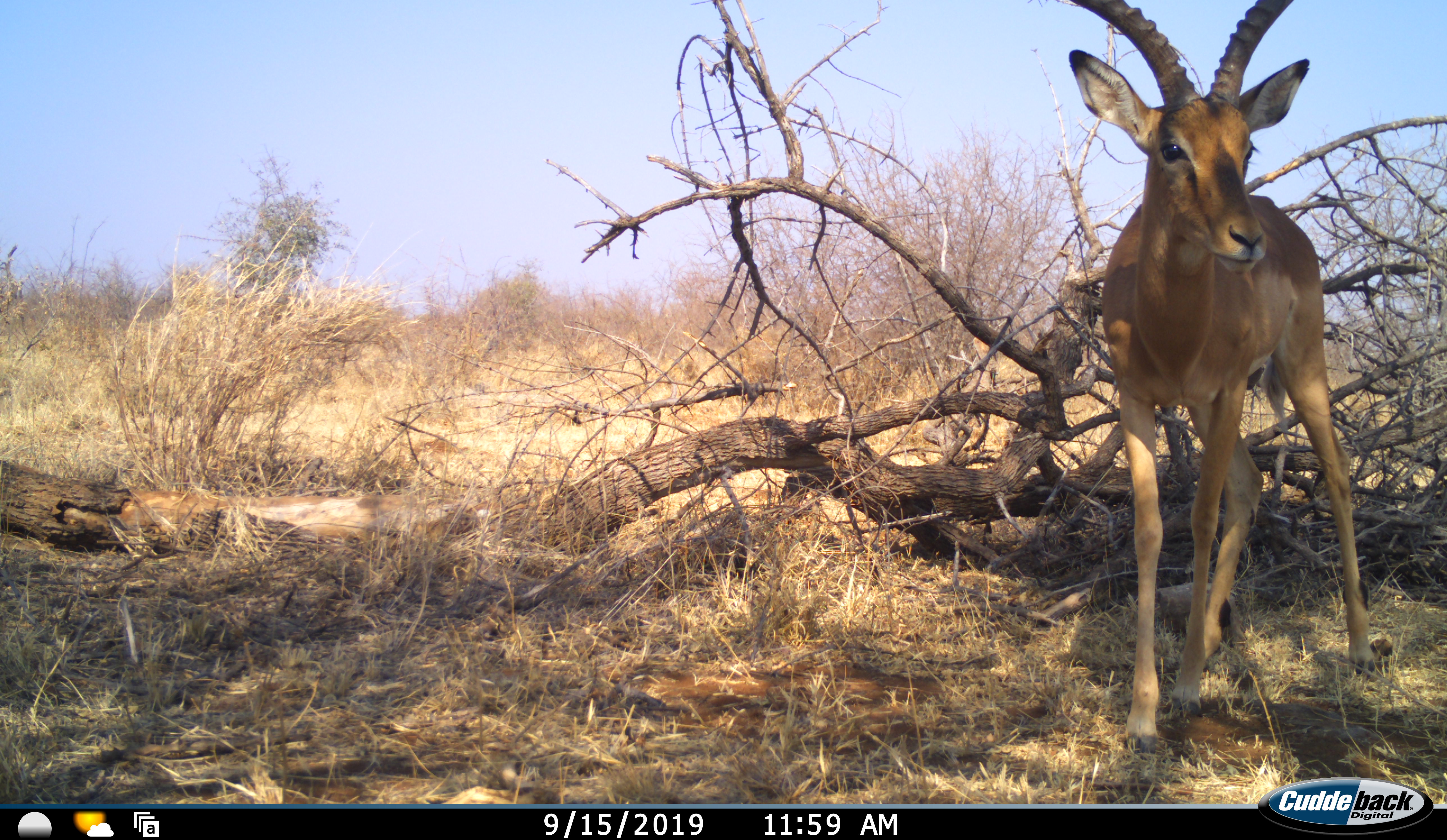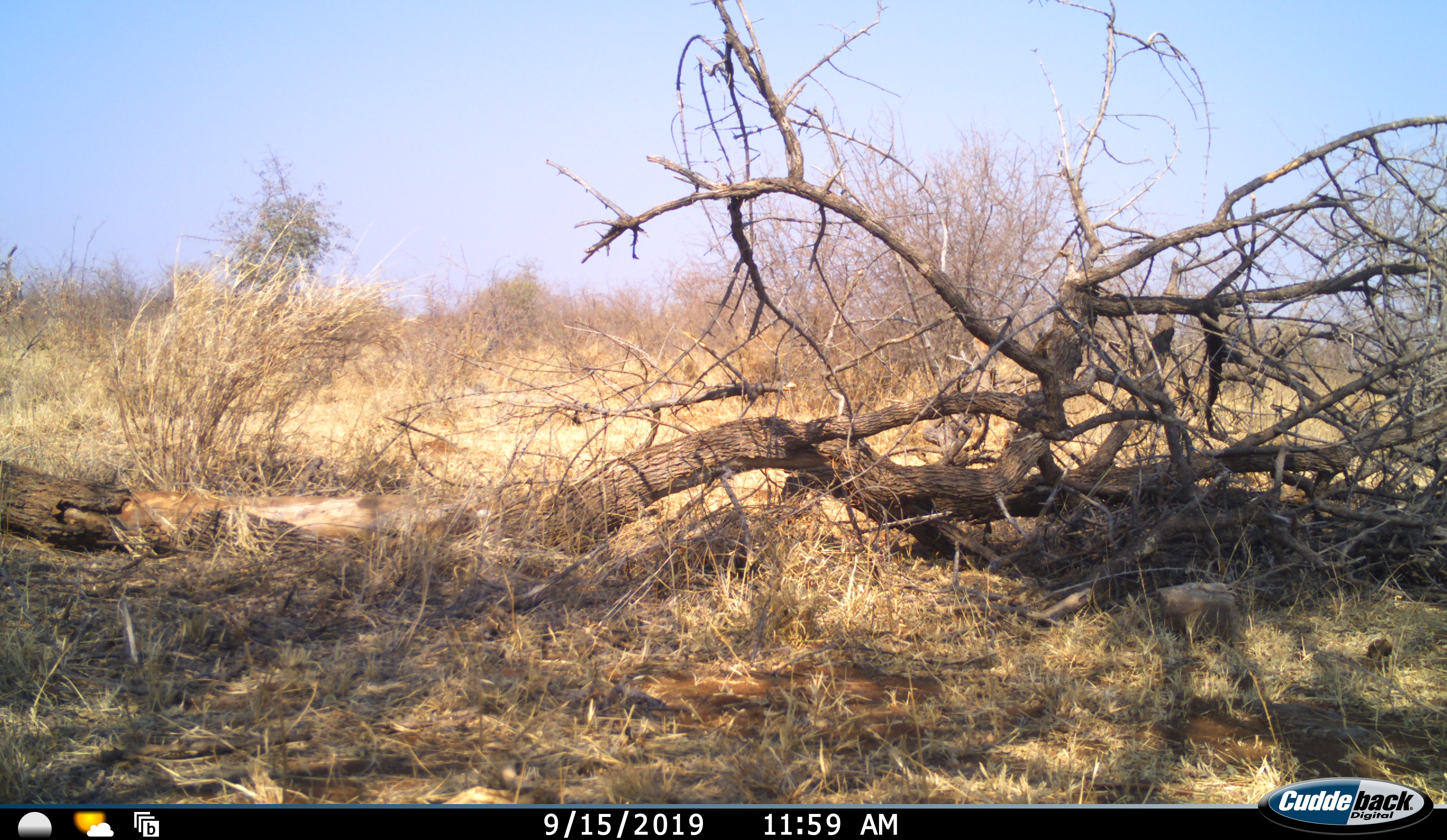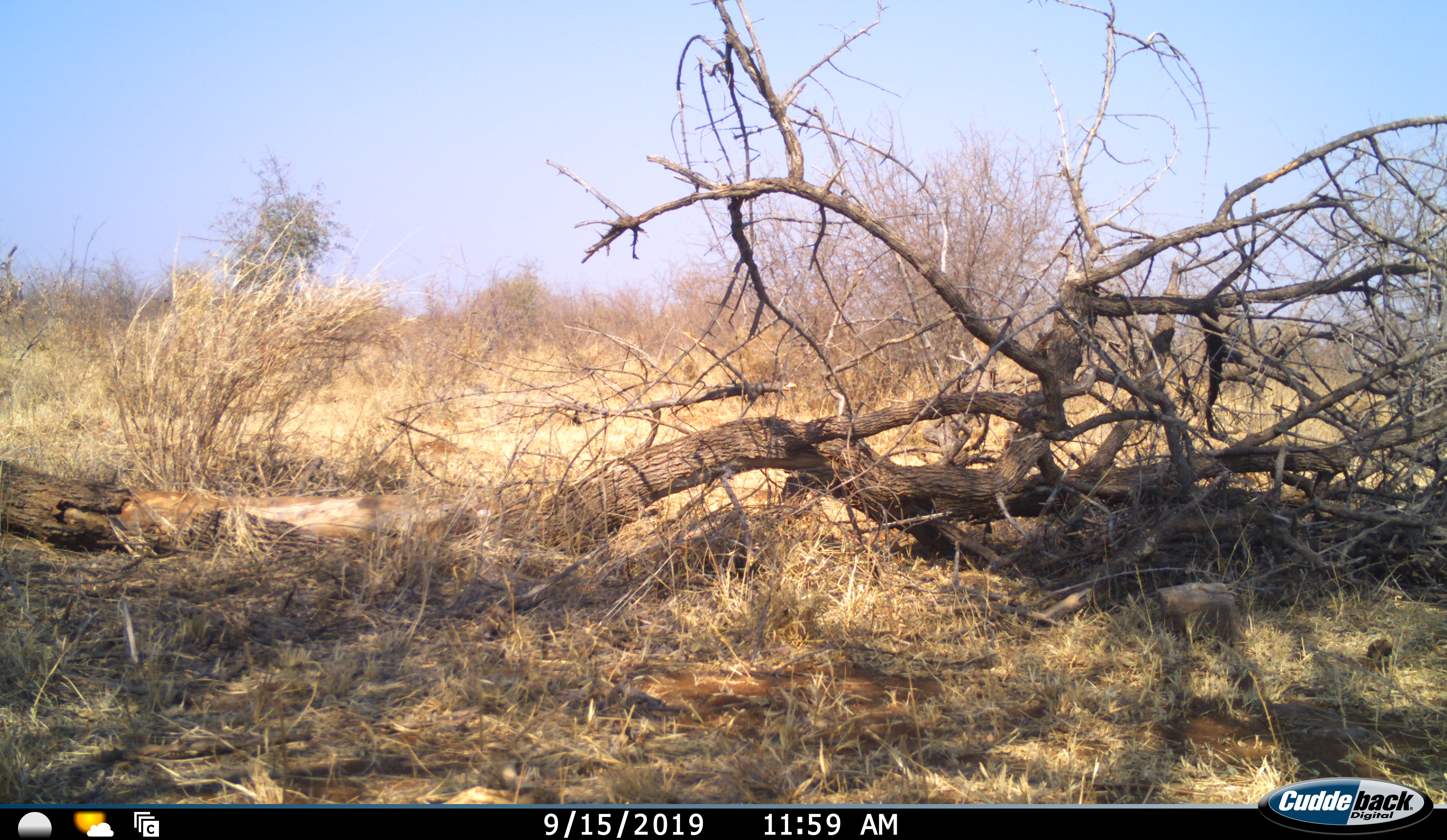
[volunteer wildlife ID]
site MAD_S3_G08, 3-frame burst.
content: unidentified animal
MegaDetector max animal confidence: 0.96